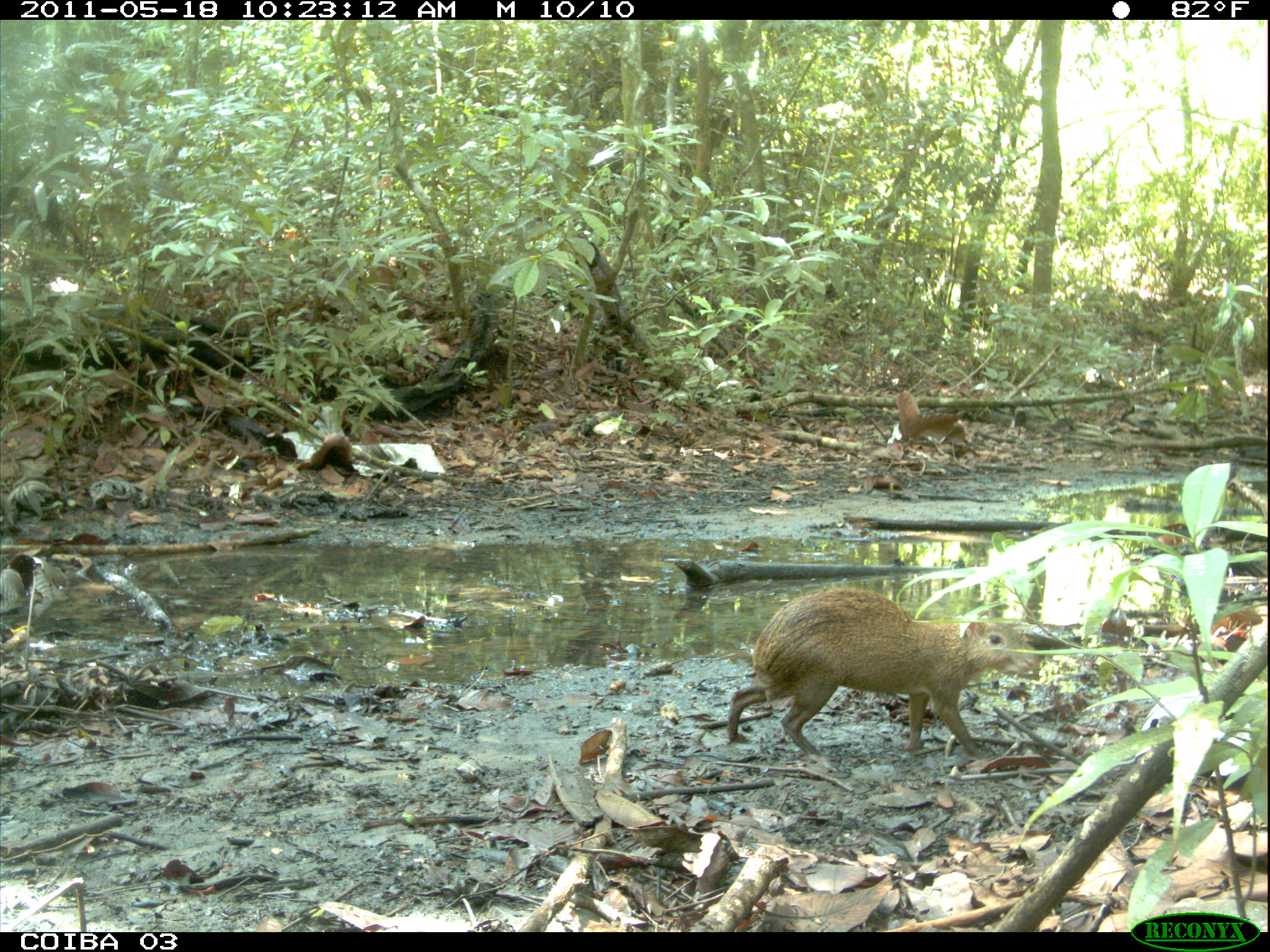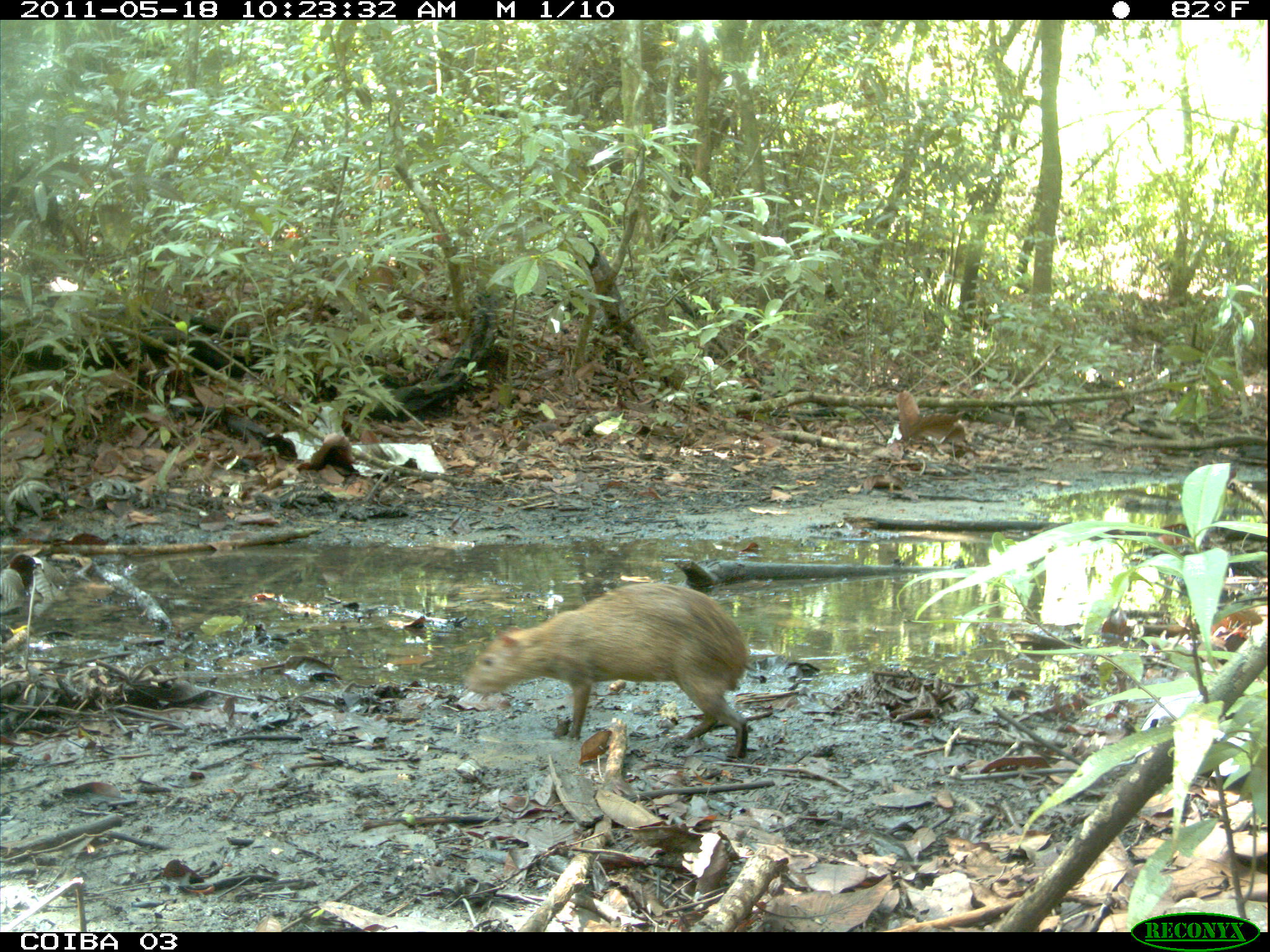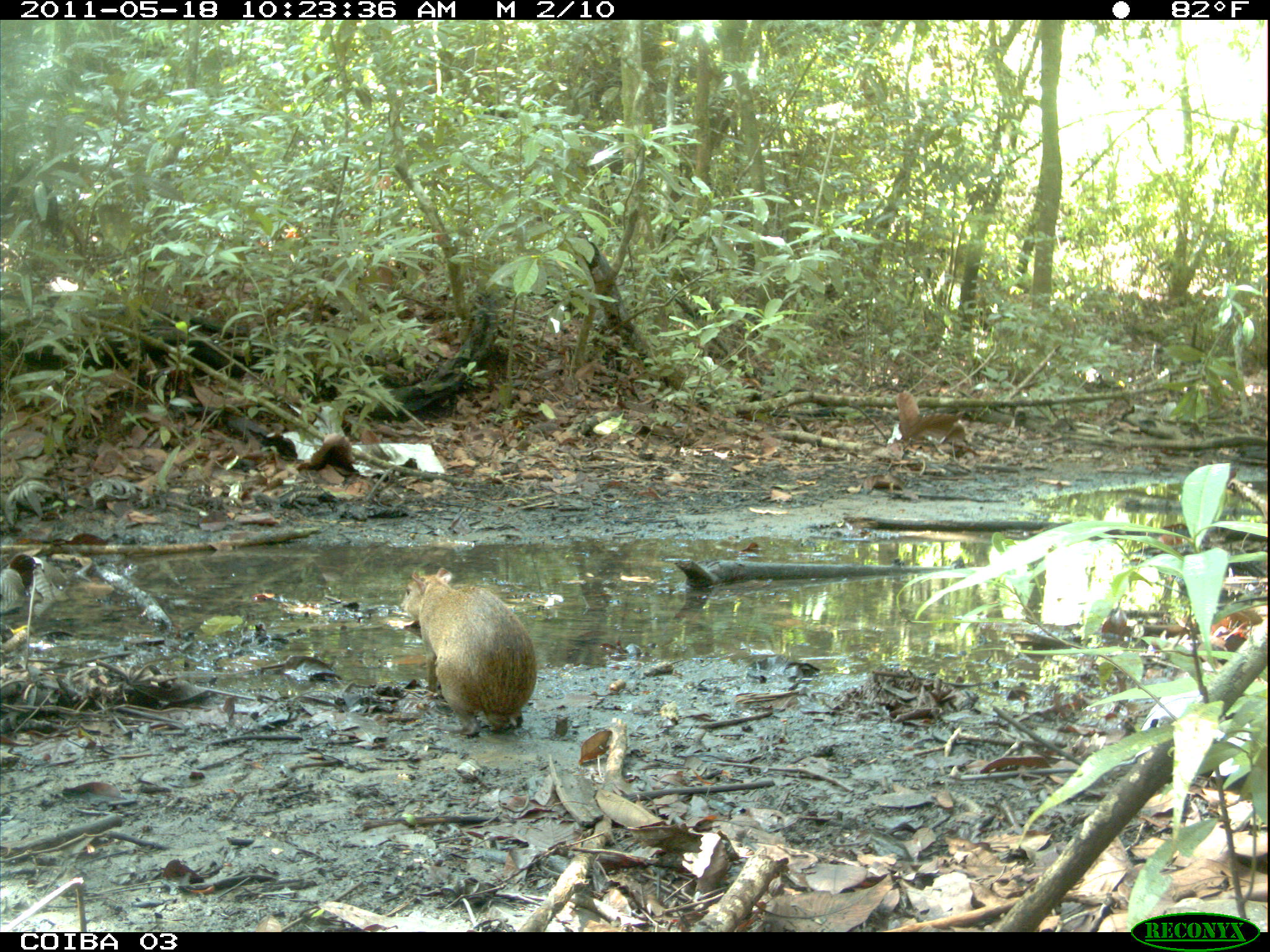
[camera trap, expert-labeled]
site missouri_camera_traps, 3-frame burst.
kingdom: Animalia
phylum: Chordata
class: Mammalia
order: Rodentia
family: Dasyproctidae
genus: Dasyprocta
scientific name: Dasyprocta coibae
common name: coiban agouti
Coiban agouti (Dasyprocta coibae). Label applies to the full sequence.